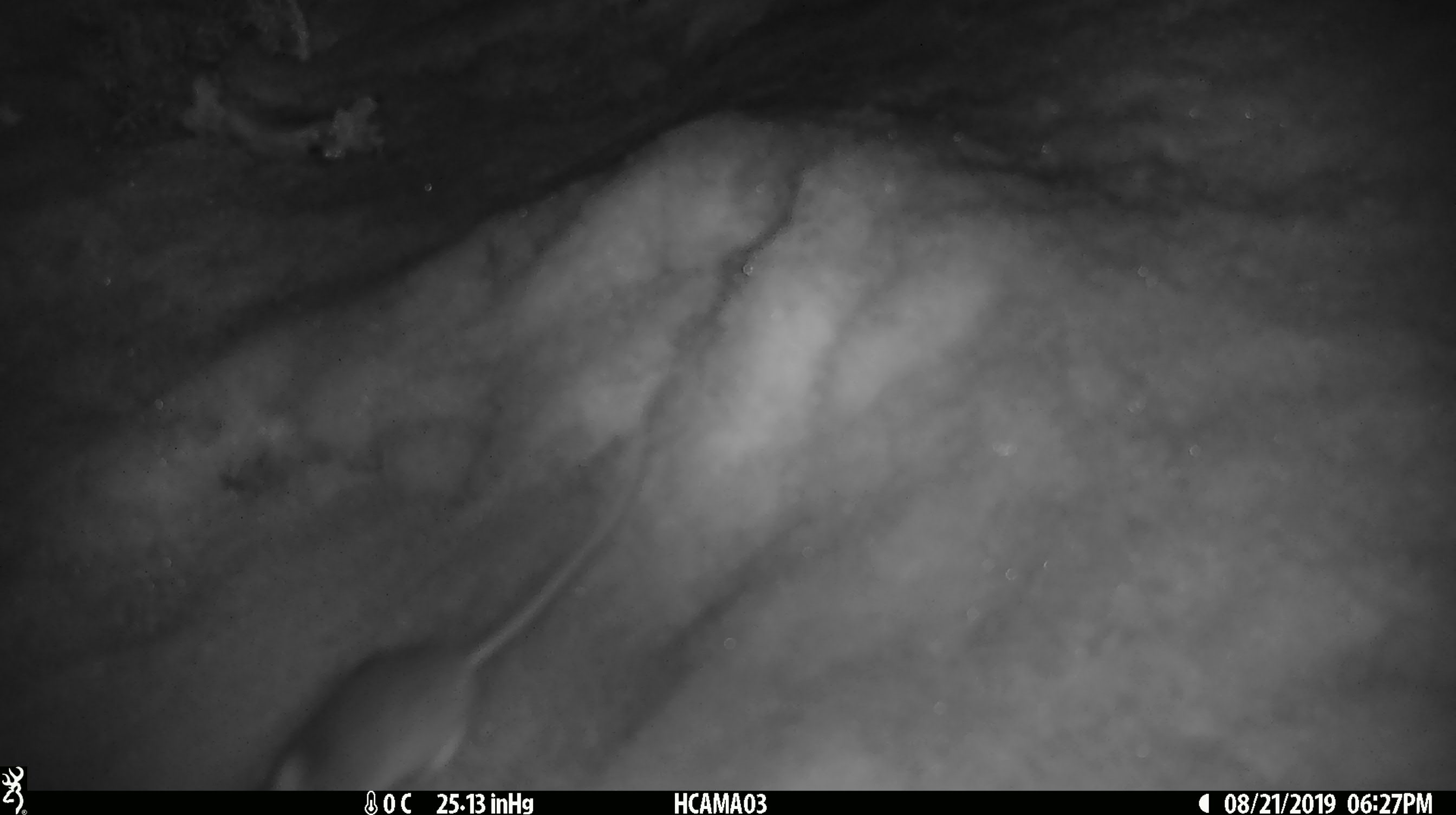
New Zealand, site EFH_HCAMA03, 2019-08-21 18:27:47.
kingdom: Animalia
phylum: Chordata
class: Mammalia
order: Rodentia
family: Muridae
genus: Mus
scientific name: Mus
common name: mouse